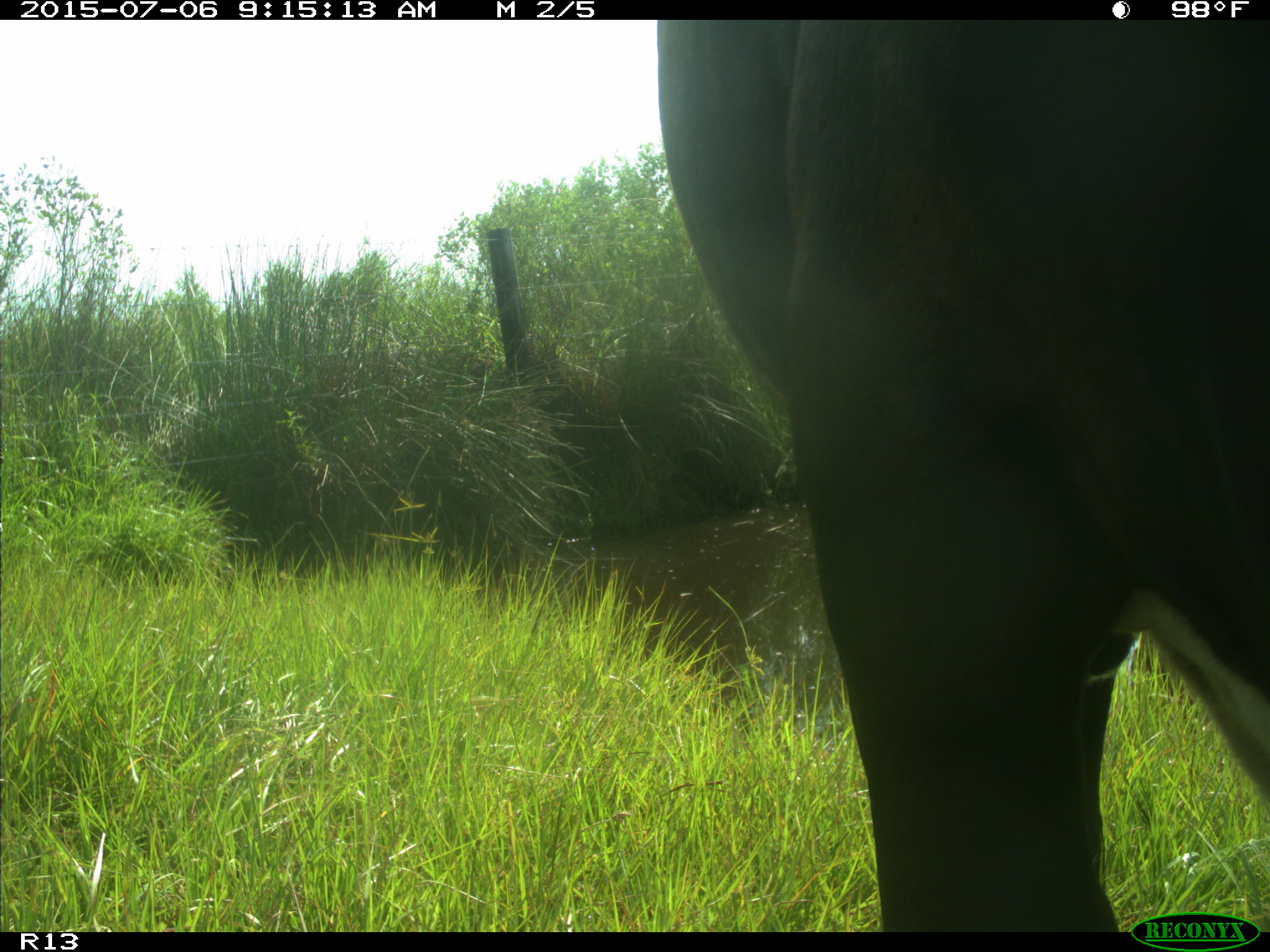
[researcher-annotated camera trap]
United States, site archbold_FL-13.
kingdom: Animalia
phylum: Chordata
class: Mammalia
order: Artiodactyla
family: Bovidae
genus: Bos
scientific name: Bos taurus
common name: domestic cow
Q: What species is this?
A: Bos taurus (domestic cow).